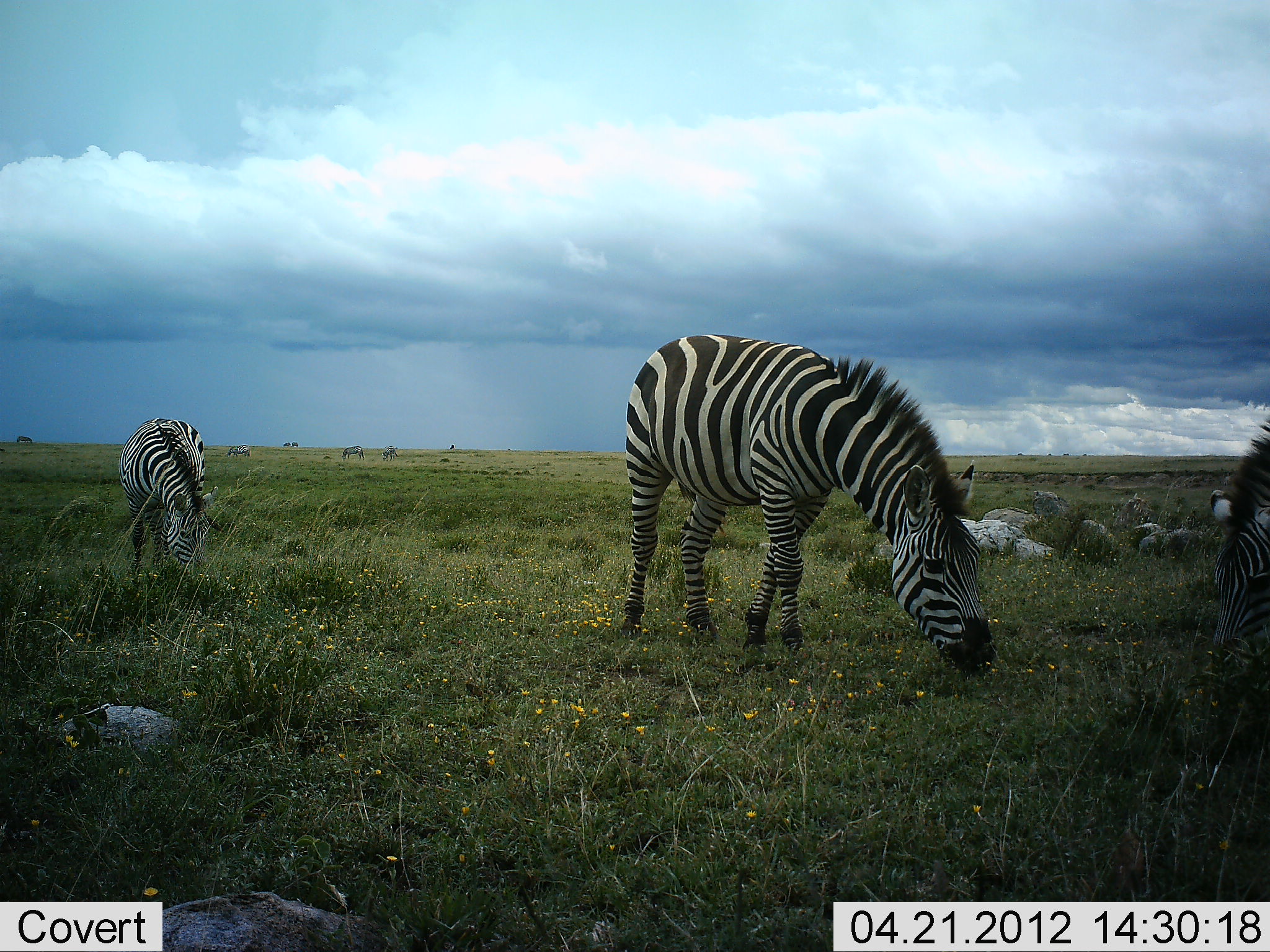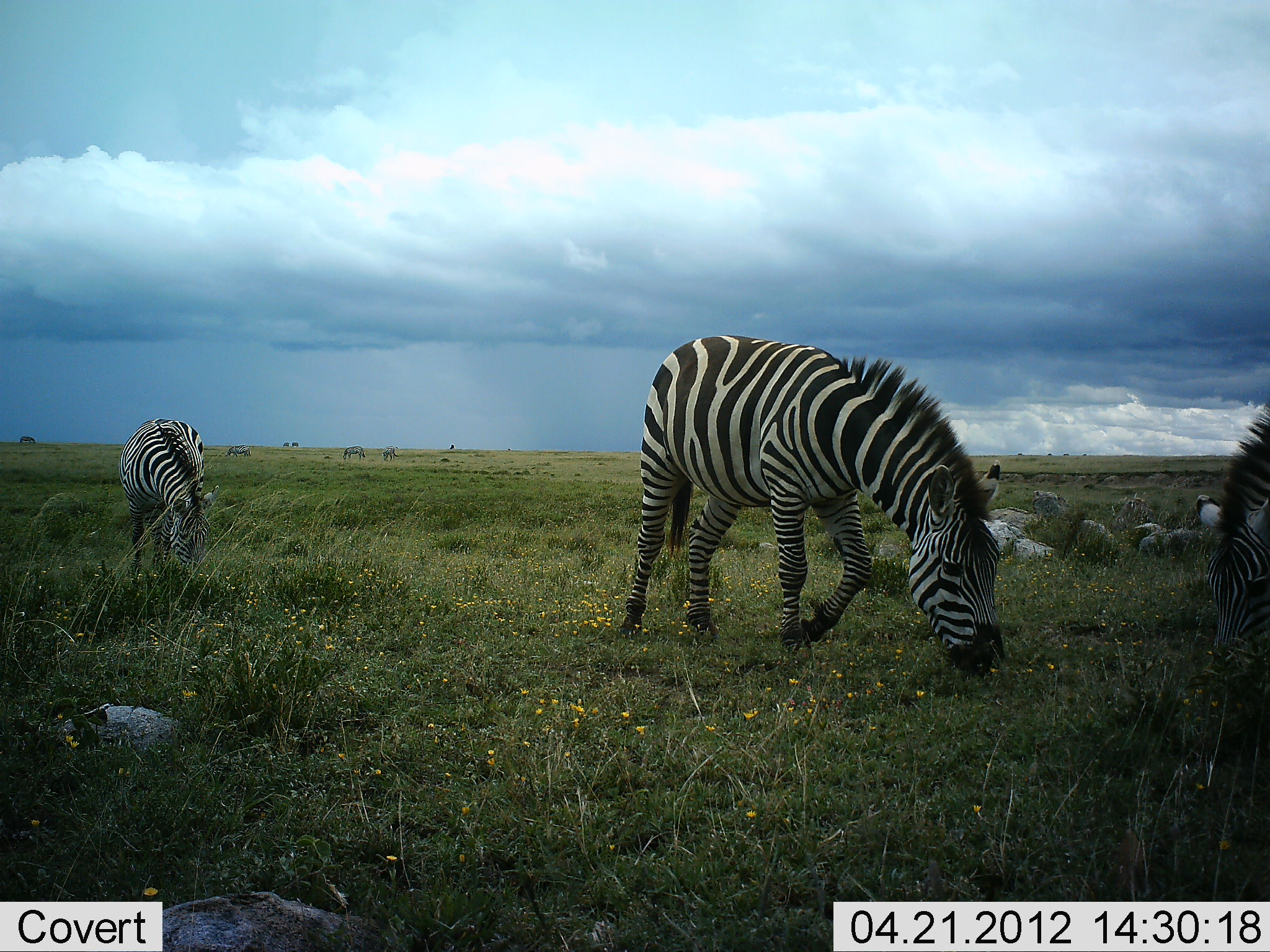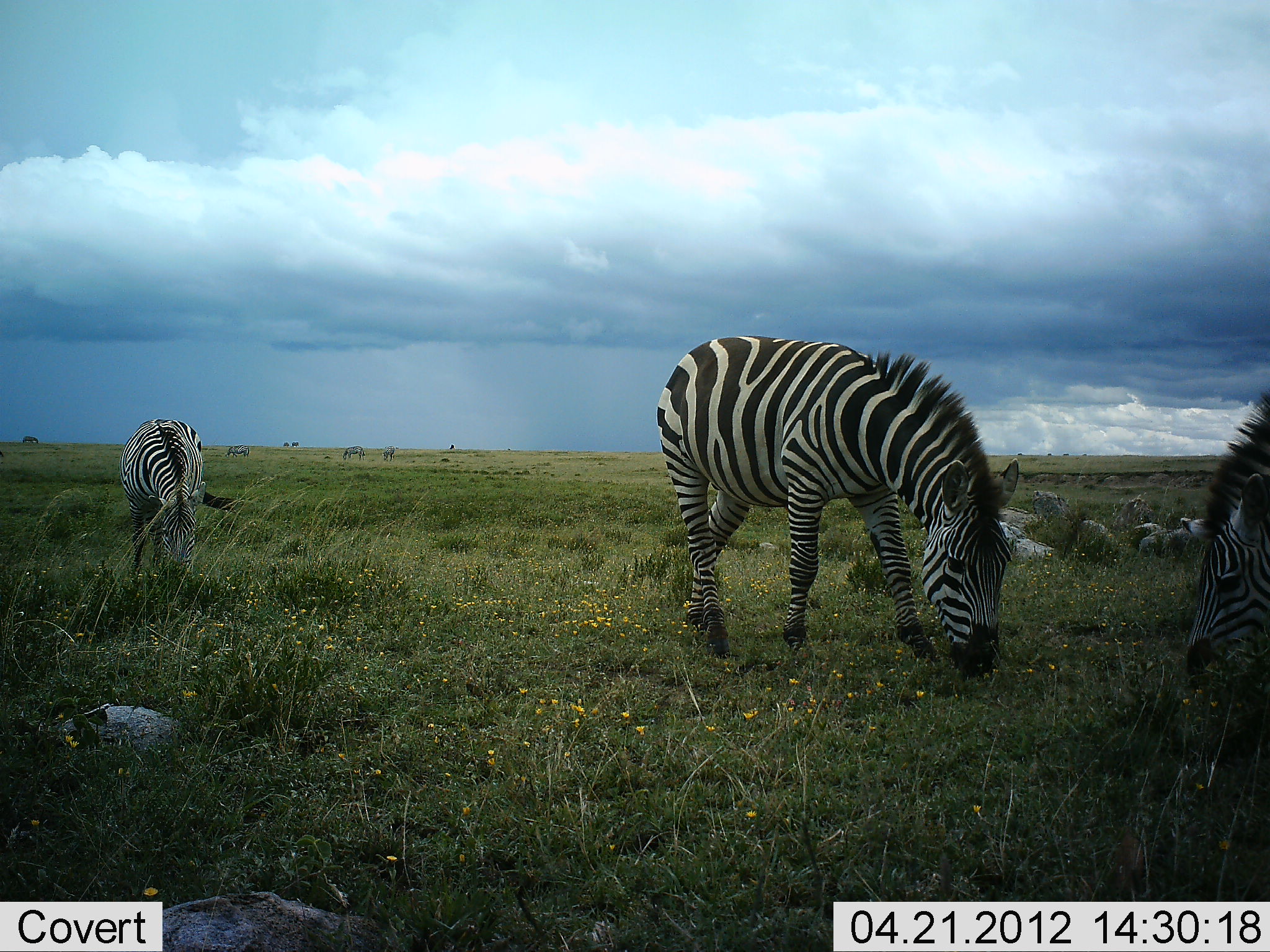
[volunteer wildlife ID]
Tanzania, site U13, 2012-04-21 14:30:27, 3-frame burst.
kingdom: Animalia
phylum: Chordata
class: Mammalia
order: Perissodactyla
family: Equidae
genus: Equus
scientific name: Equus quagga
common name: plains zebra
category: zebra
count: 4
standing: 15%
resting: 0%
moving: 10%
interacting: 0%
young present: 0%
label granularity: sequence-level